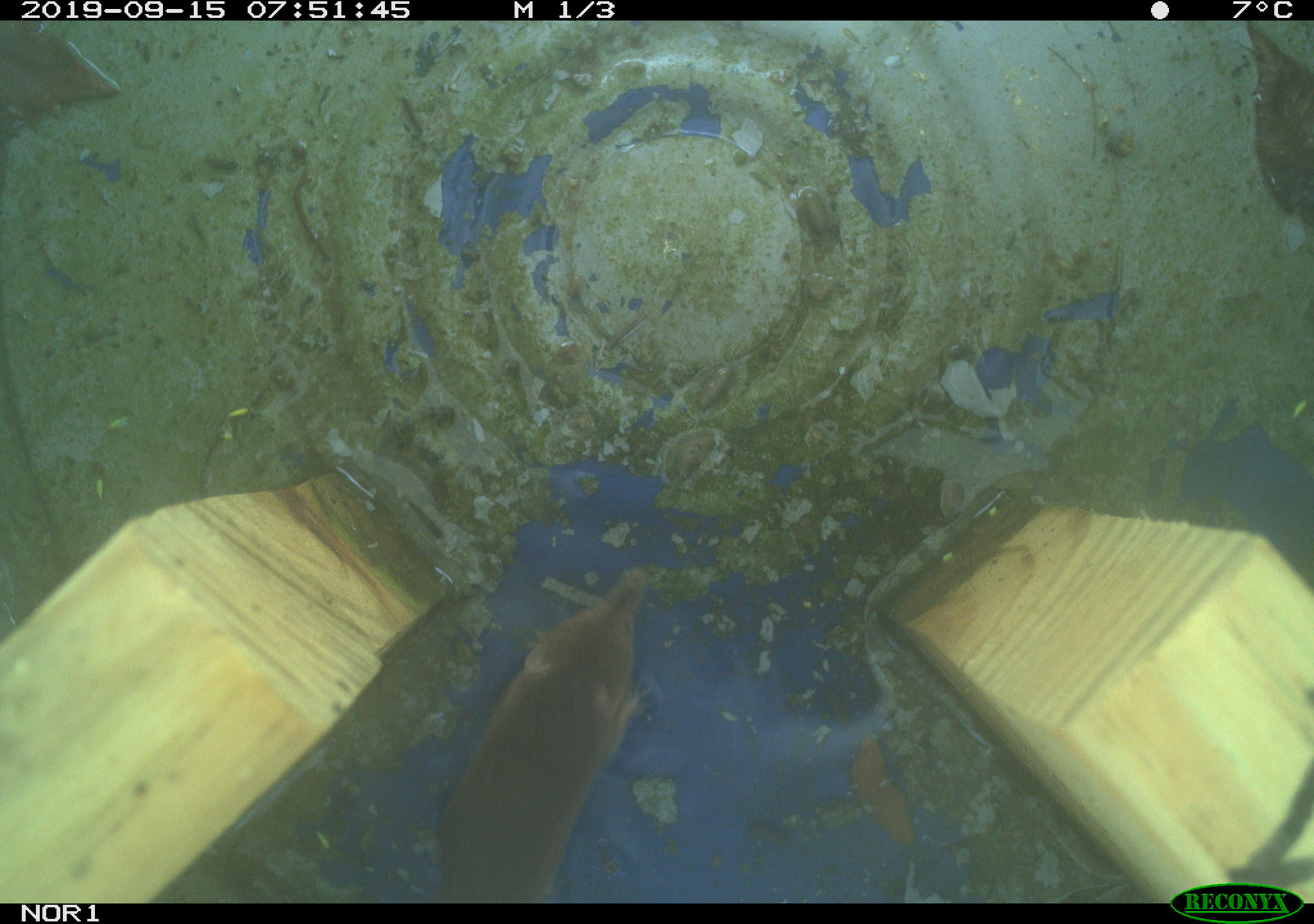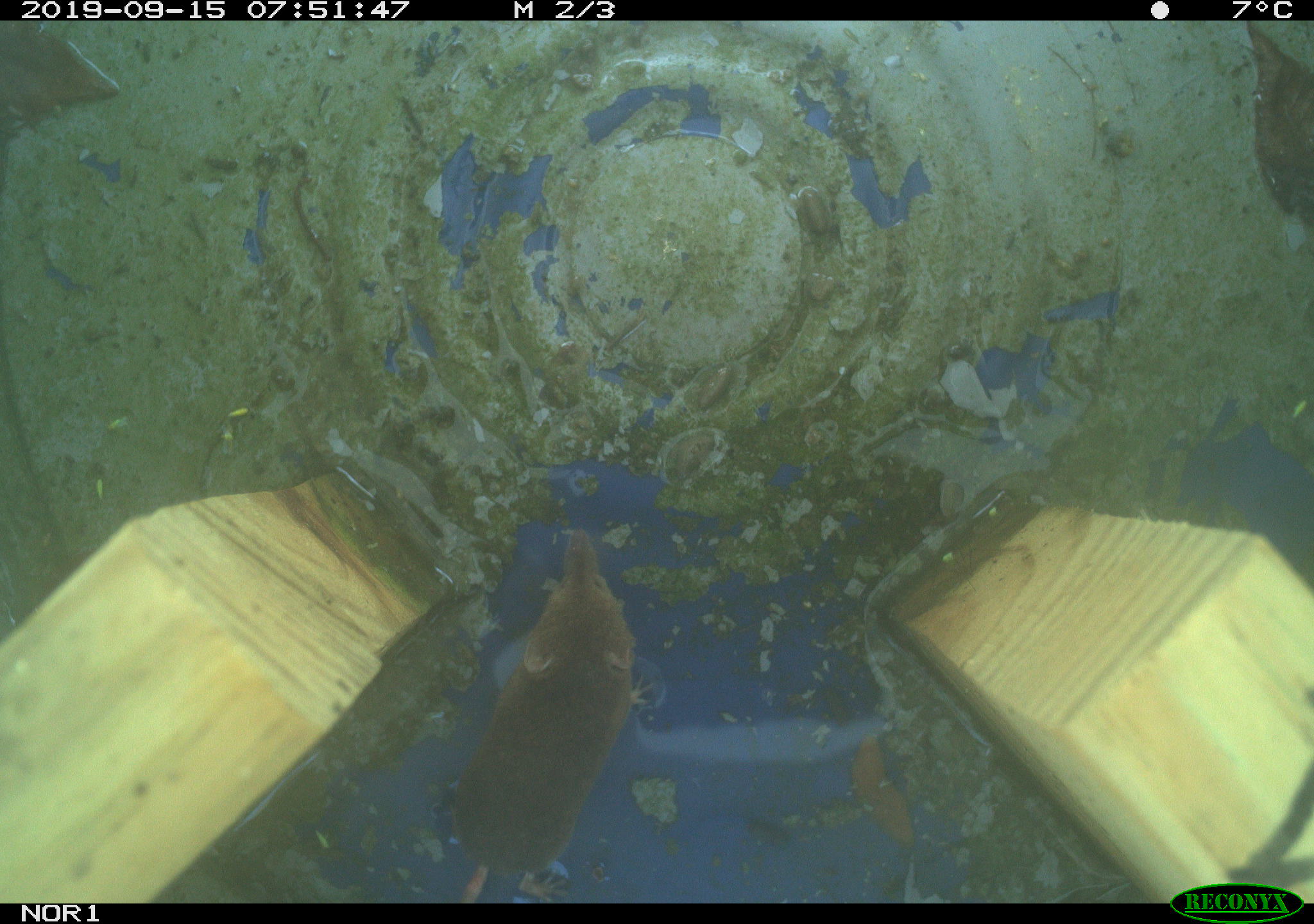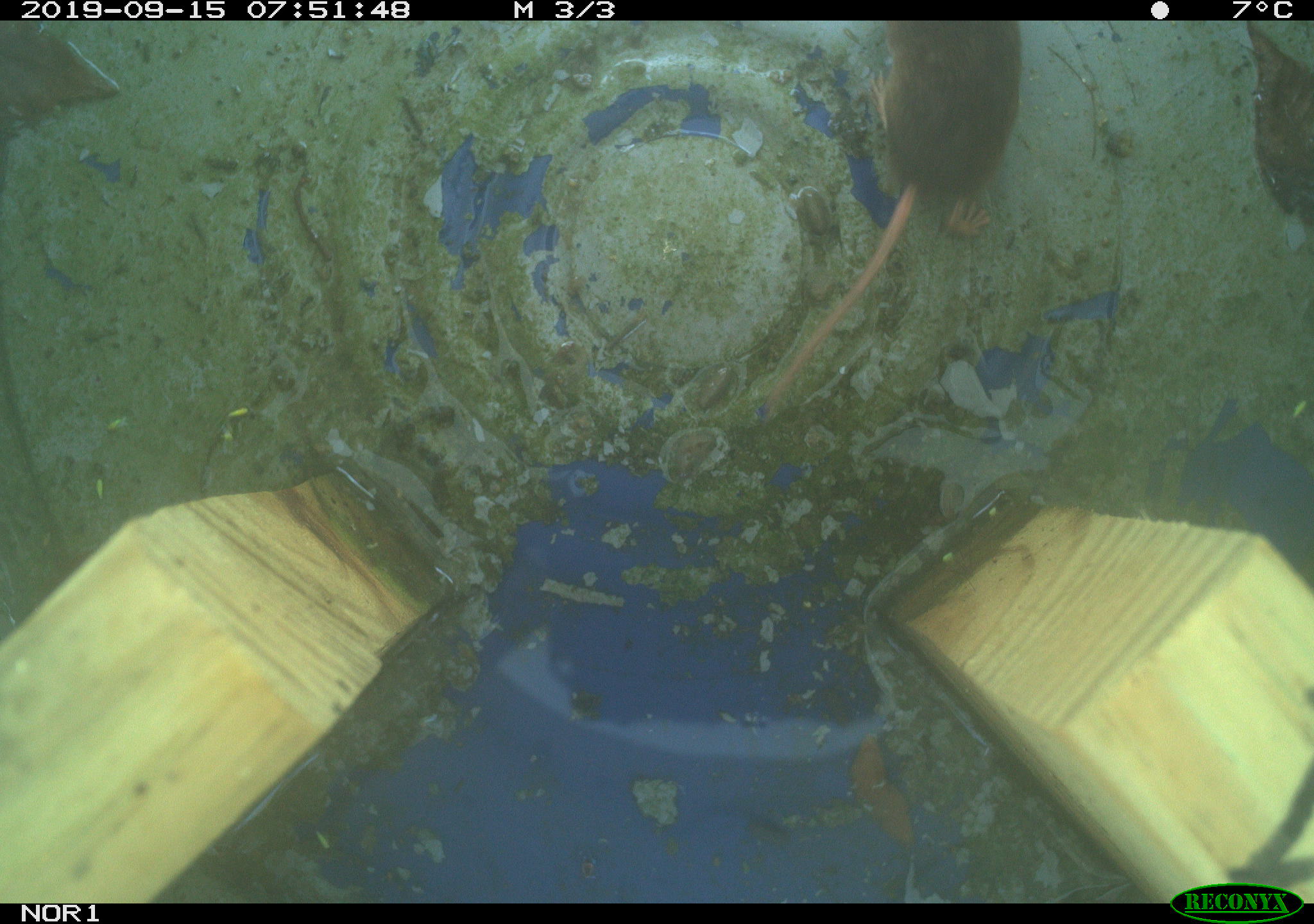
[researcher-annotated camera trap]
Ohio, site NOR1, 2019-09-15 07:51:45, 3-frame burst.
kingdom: Animalia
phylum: Chordata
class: Mammalia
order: Eulipotyphla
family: Soricidae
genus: Sorex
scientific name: Sorex cinereus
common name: masked shrew